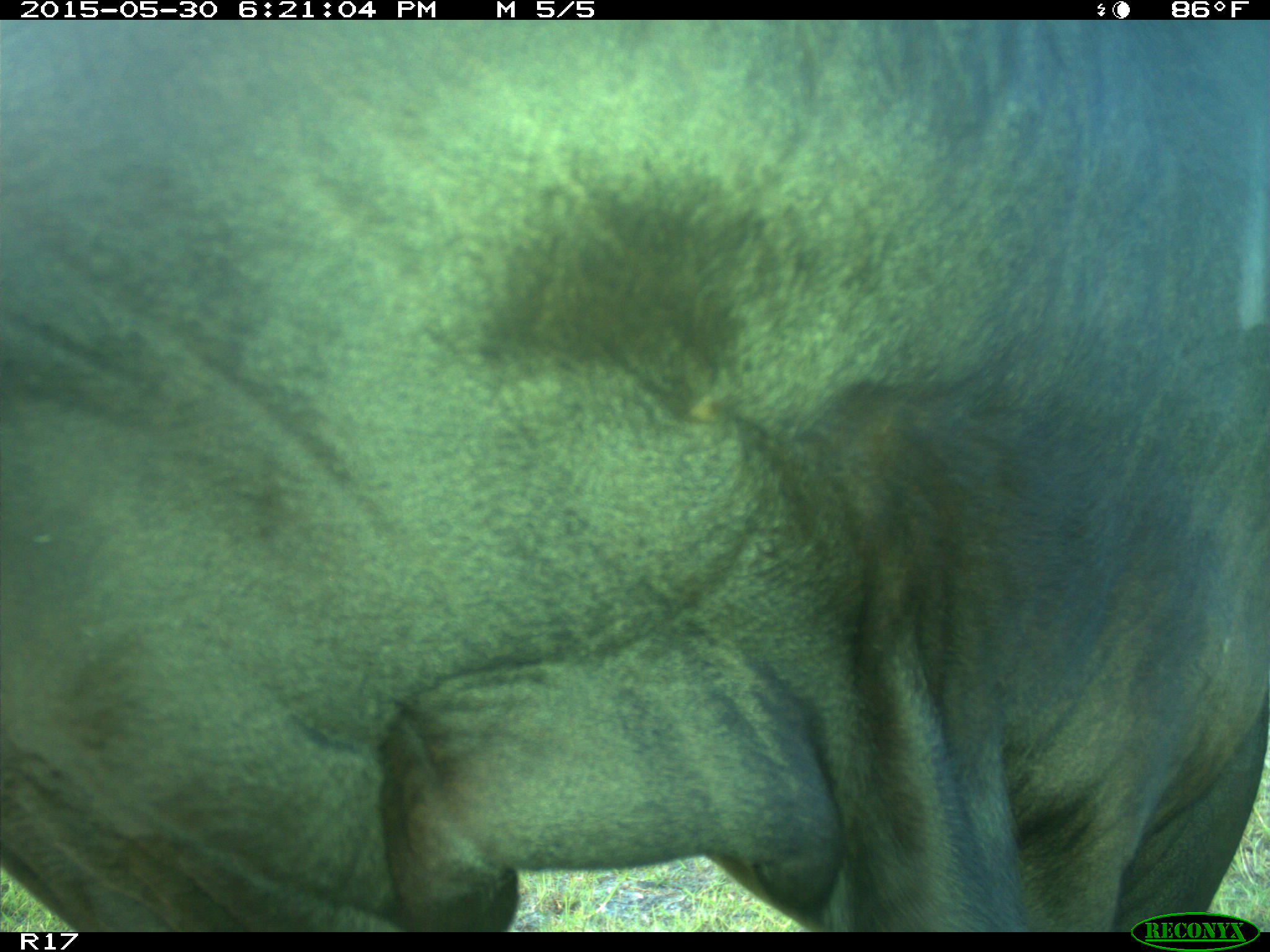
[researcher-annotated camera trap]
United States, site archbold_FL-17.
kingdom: Animalia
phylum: Chordata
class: Mammalia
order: Artiodactyla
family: Bovidae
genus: Bos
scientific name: Bos taurus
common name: domestic cow